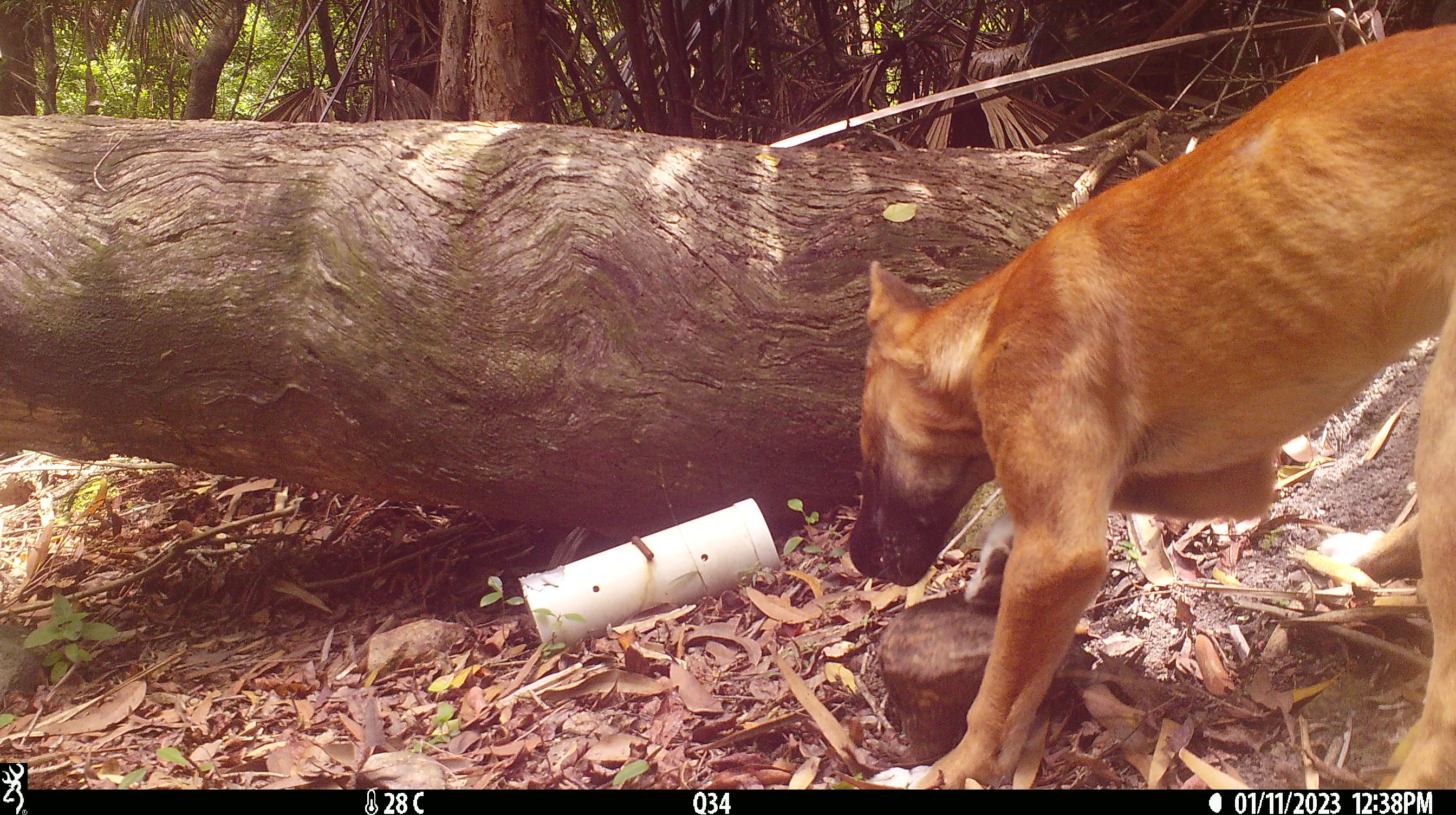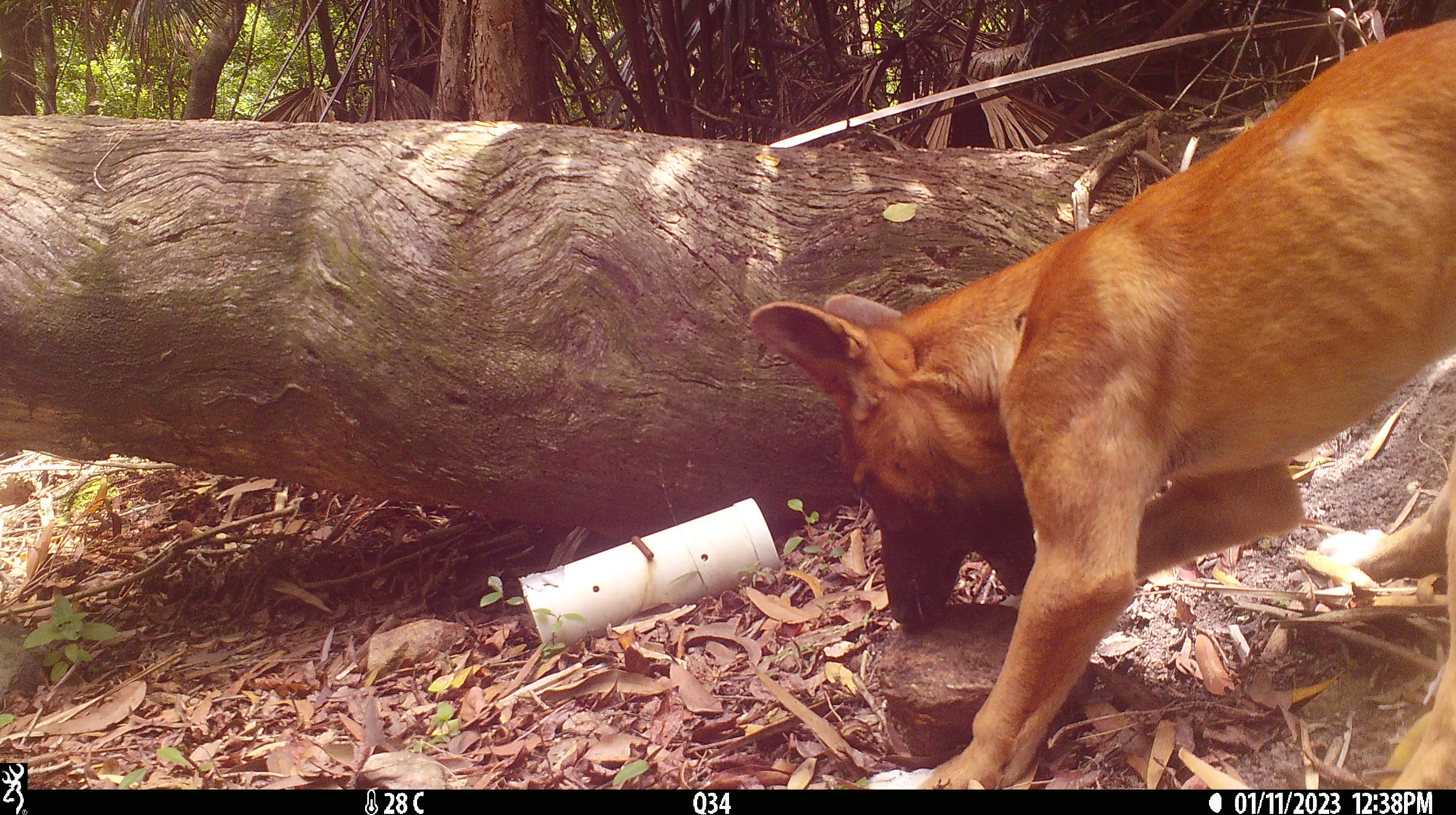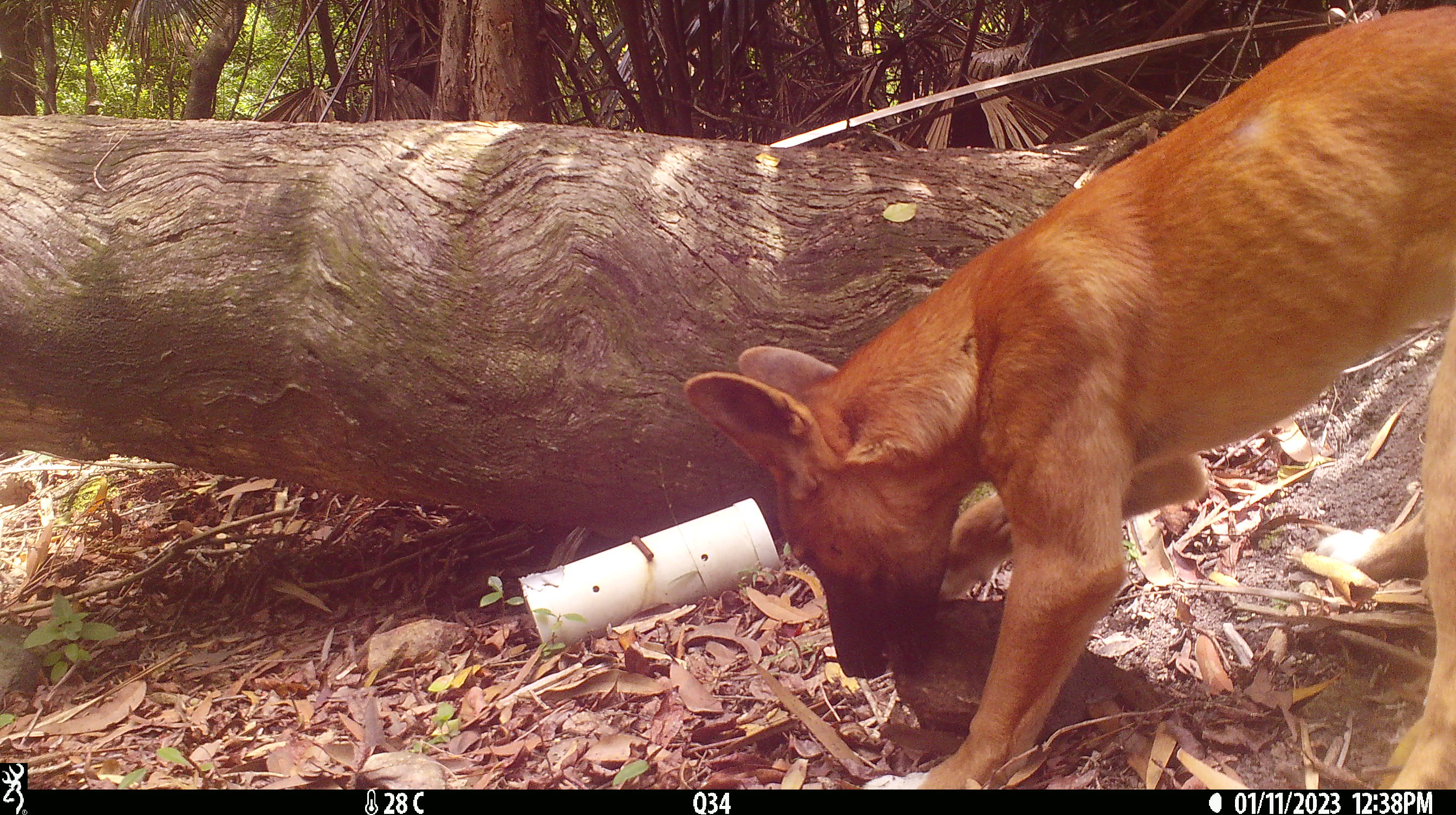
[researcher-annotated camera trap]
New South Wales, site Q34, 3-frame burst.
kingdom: Animalia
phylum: Chordata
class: Mammalia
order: Carnivora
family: Canidae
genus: Canis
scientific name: Canis familiaris dingo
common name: dingo